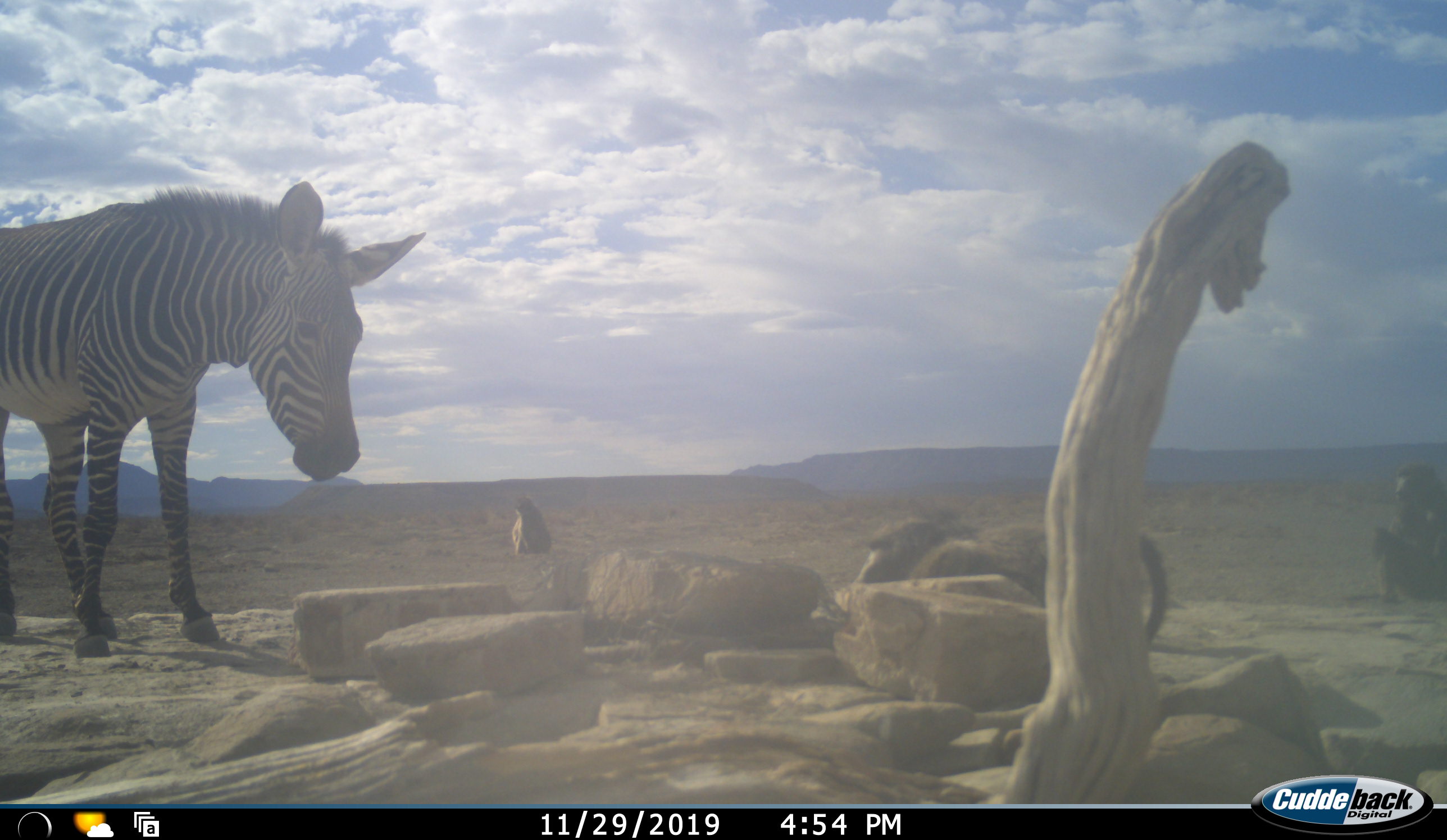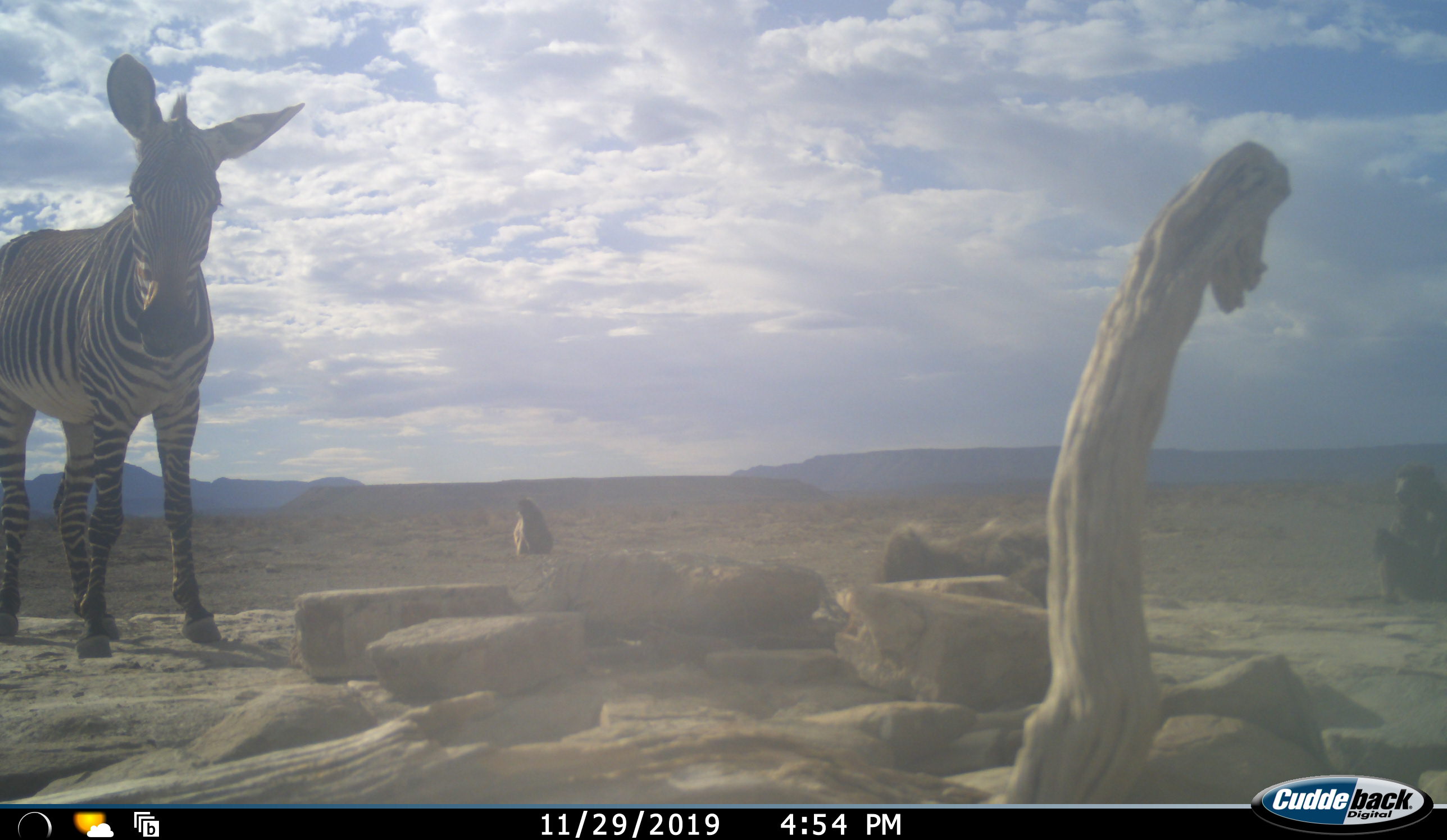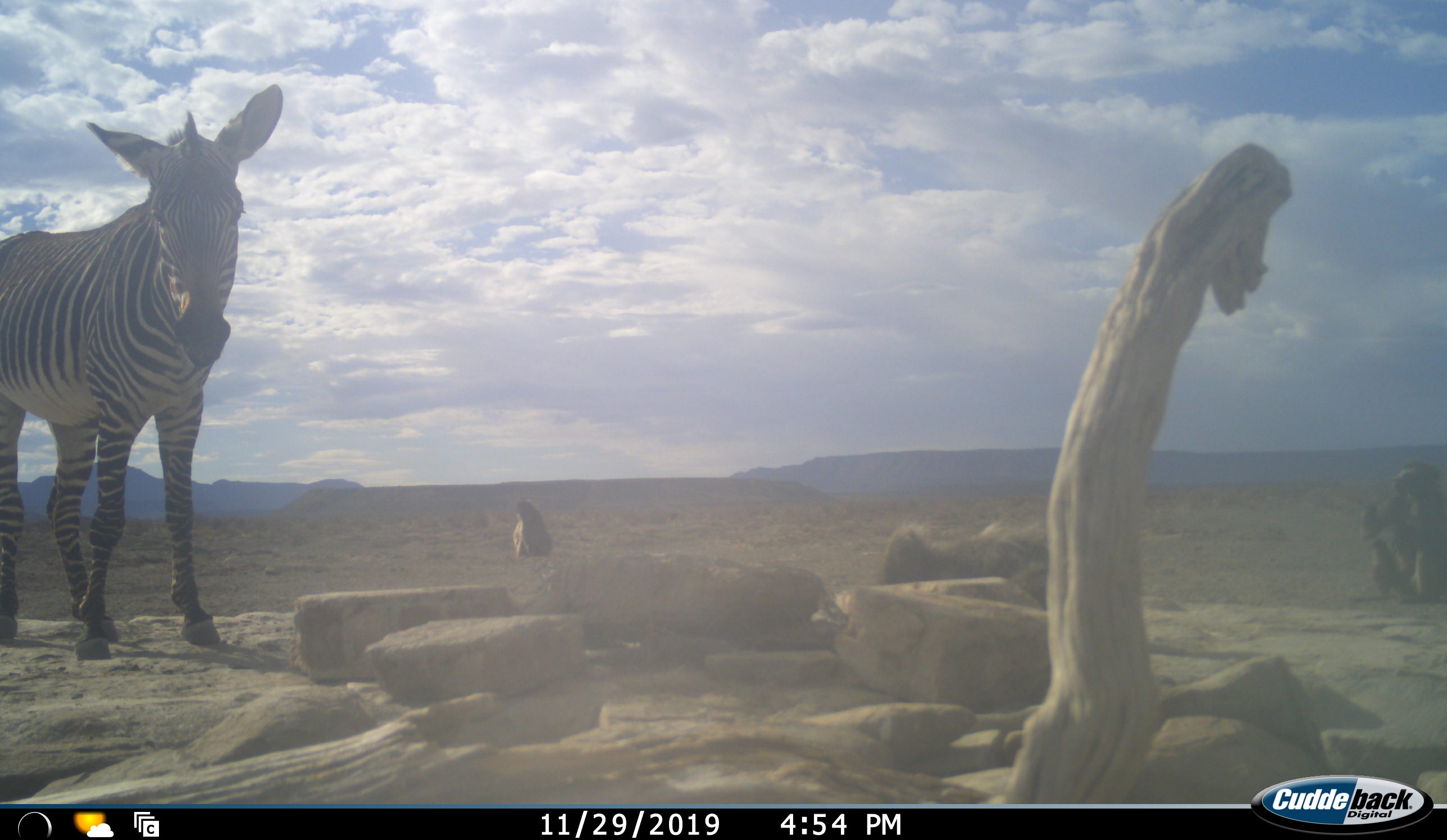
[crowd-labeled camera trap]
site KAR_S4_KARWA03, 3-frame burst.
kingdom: Animalia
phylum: Chordata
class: Mammalia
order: Primates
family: Cercopithecidae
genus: Papio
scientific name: Papio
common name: baboon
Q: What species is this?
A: Baboon (Papio).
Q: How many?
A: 3.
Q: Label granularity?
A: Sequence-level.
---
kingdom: Animalia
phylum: Chordata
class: Mammalia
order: Perissodactyla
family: Equidae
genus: Equus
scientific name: Equus zebra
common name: mountain zebra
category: zebramountain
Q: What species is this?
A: Zebramountain (mountain zebra) (Equus zebra).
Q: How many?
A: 1.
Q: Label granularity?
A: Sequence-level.